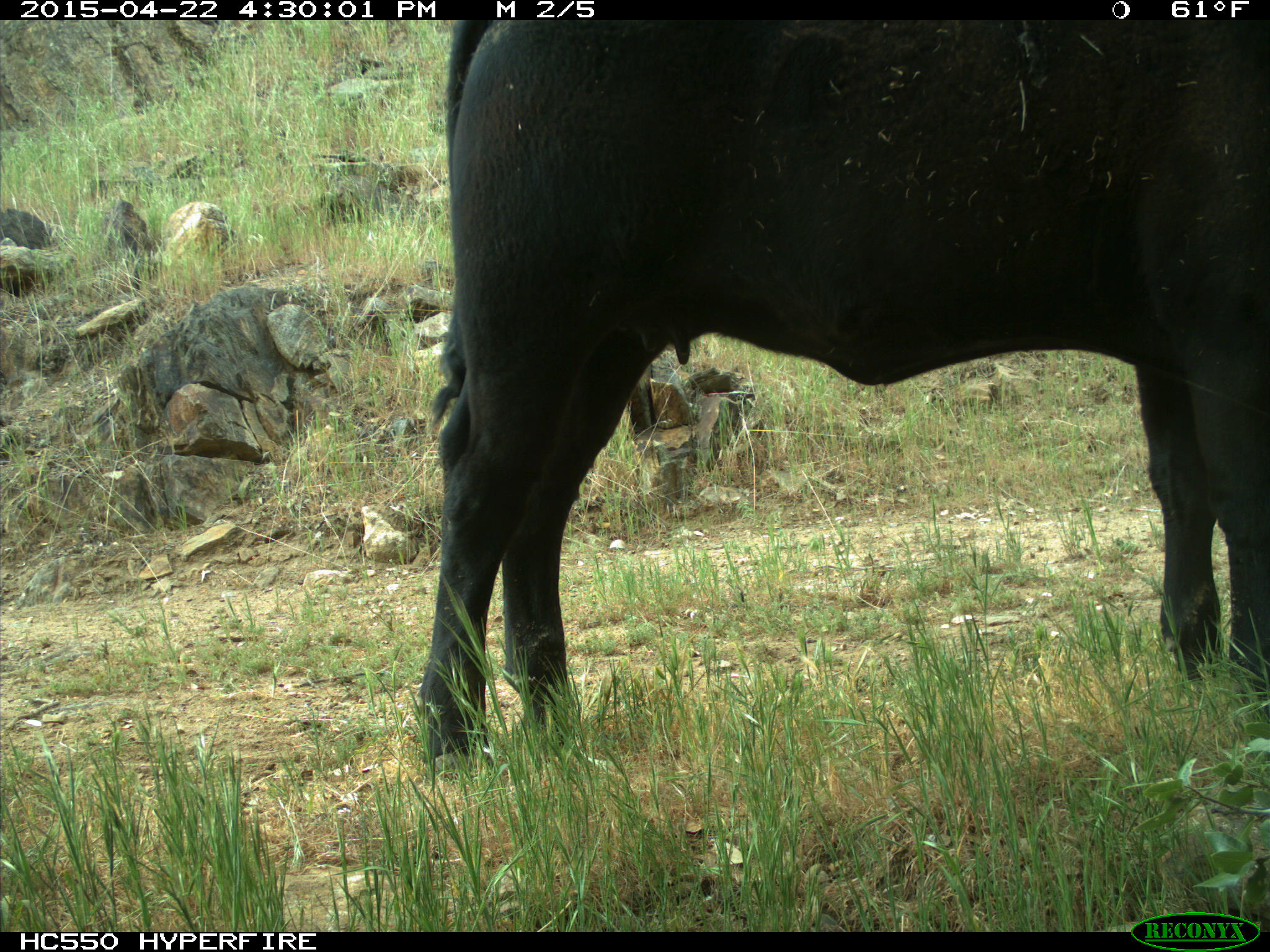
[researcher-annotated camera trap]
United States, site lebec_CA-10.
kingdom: Animalia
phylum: Chordata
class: Mammalia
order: Artiodactyla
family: Bovidae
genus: Bos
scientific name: Bos taurus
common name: domestic cow